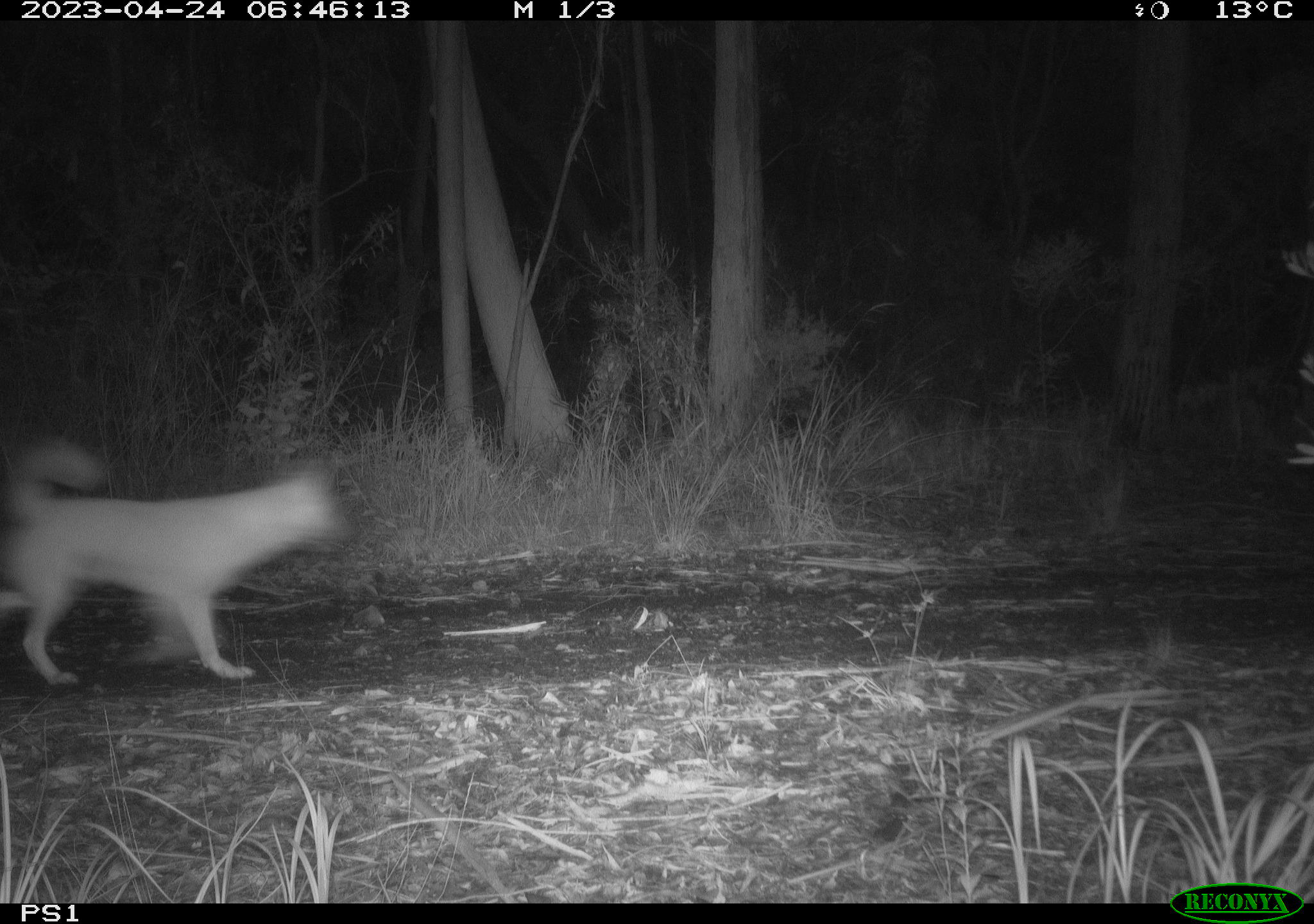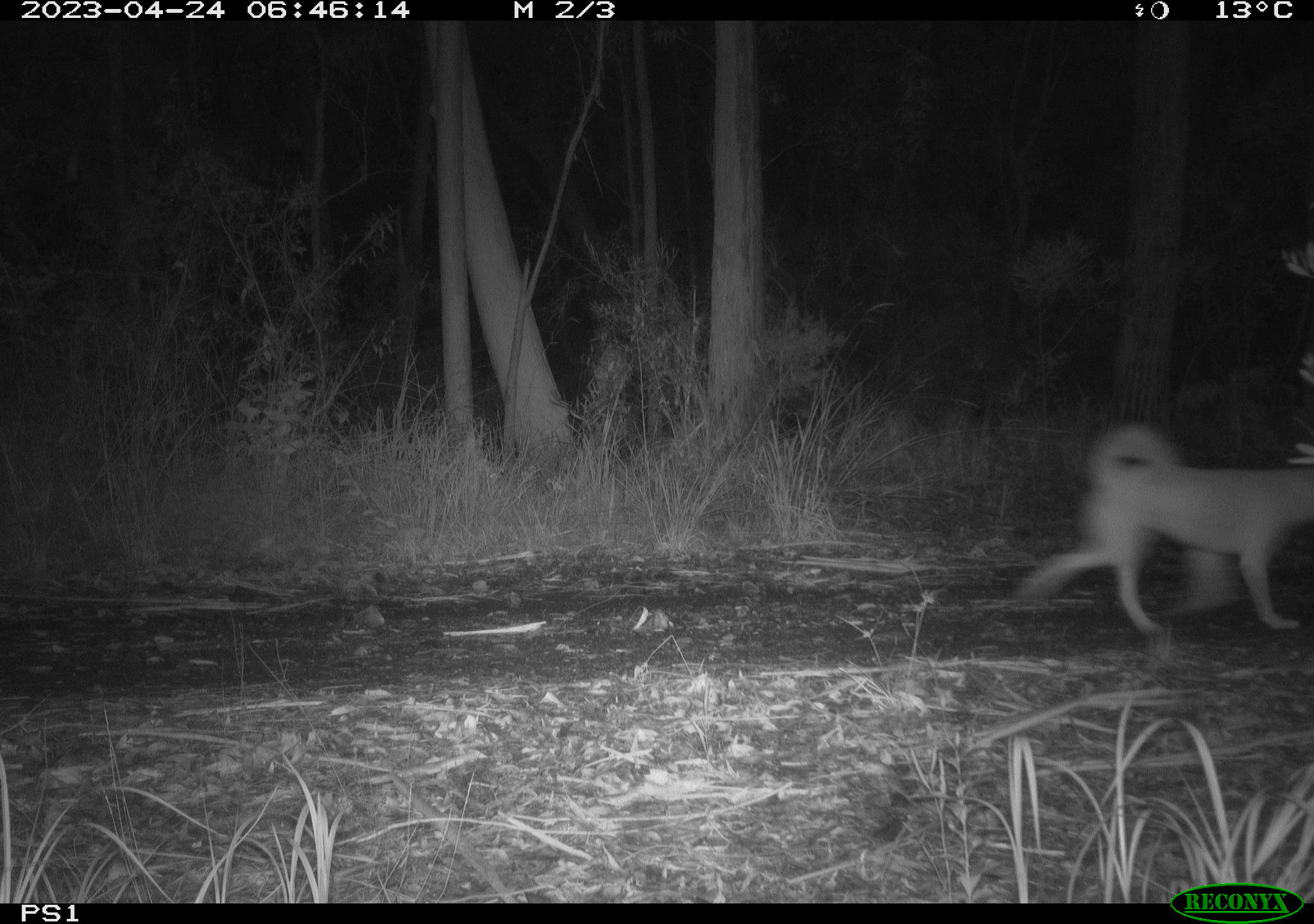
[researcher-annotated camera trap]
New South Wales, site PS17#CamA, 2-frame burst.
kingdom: Animalia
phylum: Chordata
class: Mammalia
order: Carnivora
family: Canidae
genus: Canis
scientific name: Canis familiaris dingo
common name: dingo